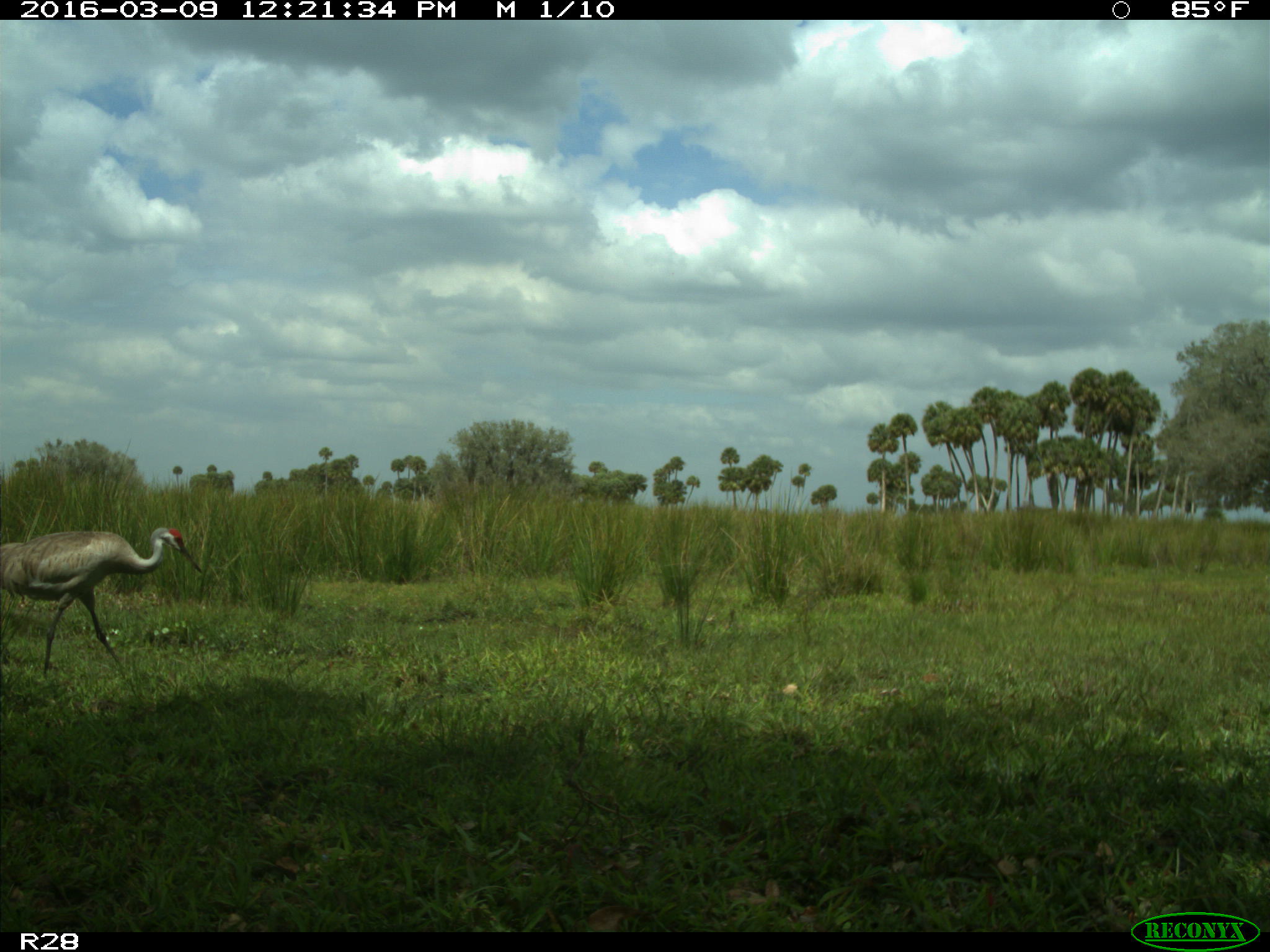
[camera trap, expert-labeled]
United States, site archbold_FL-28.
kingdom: Animalia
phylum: Chordata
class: Aves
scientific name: Aves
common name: birds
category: unidentified bird